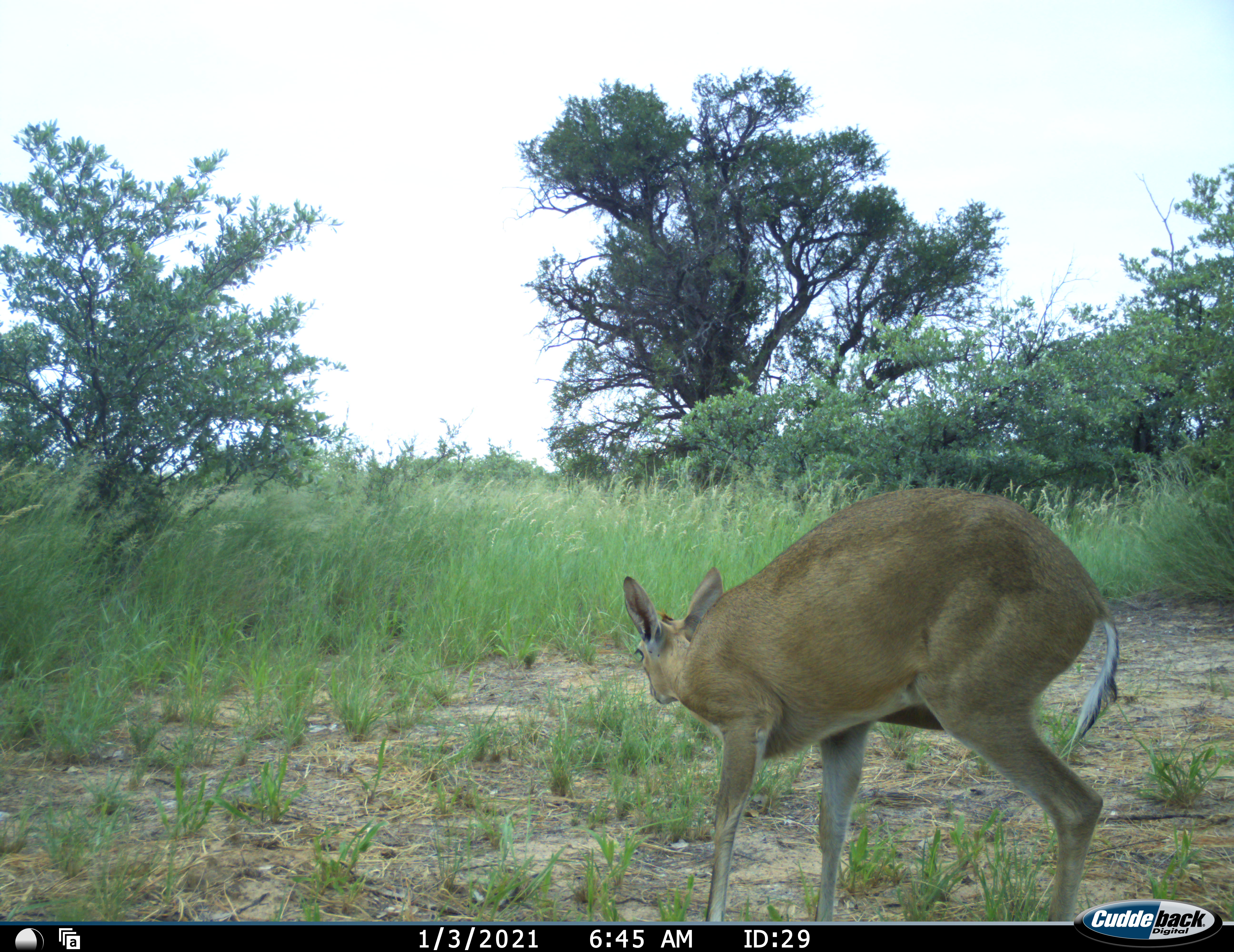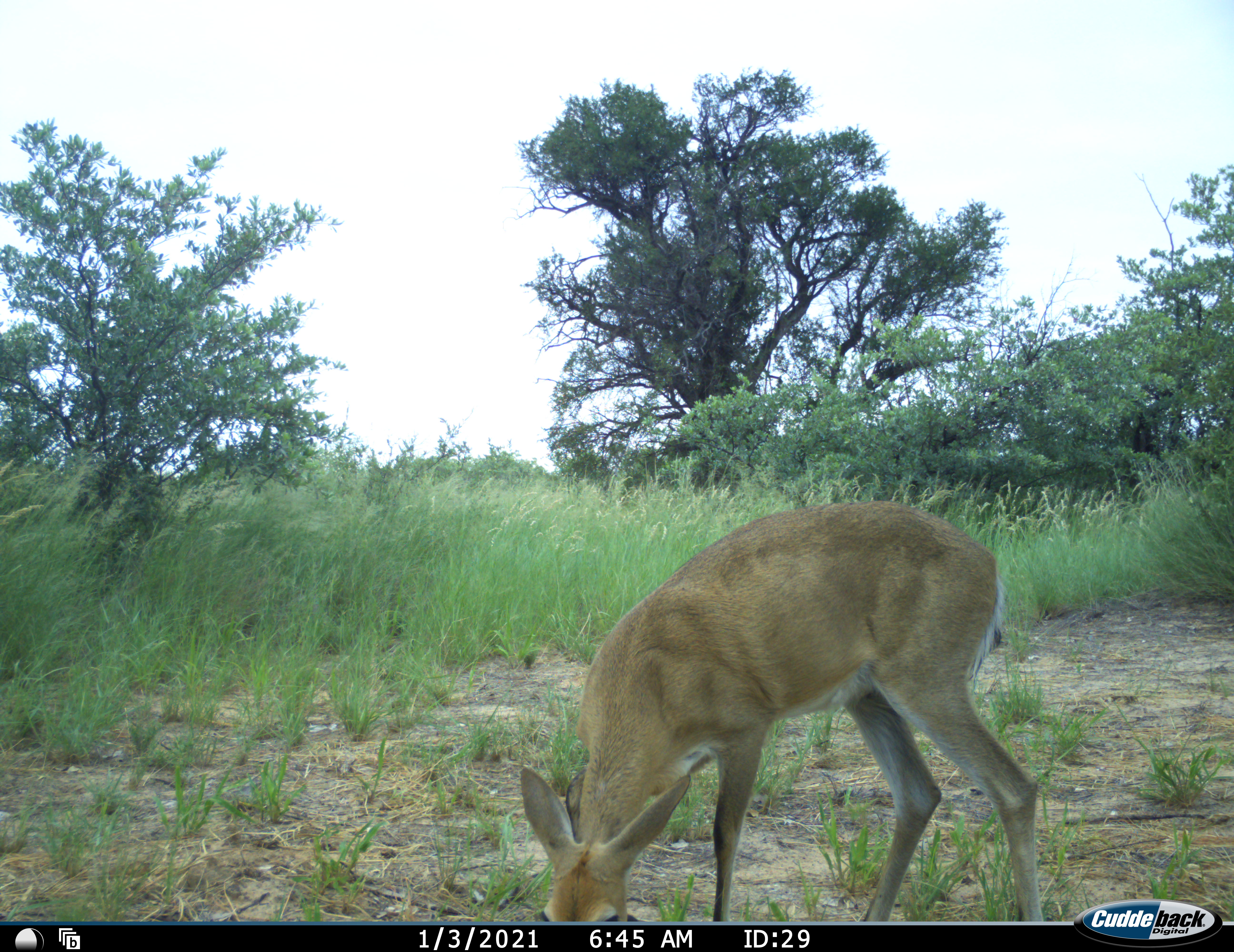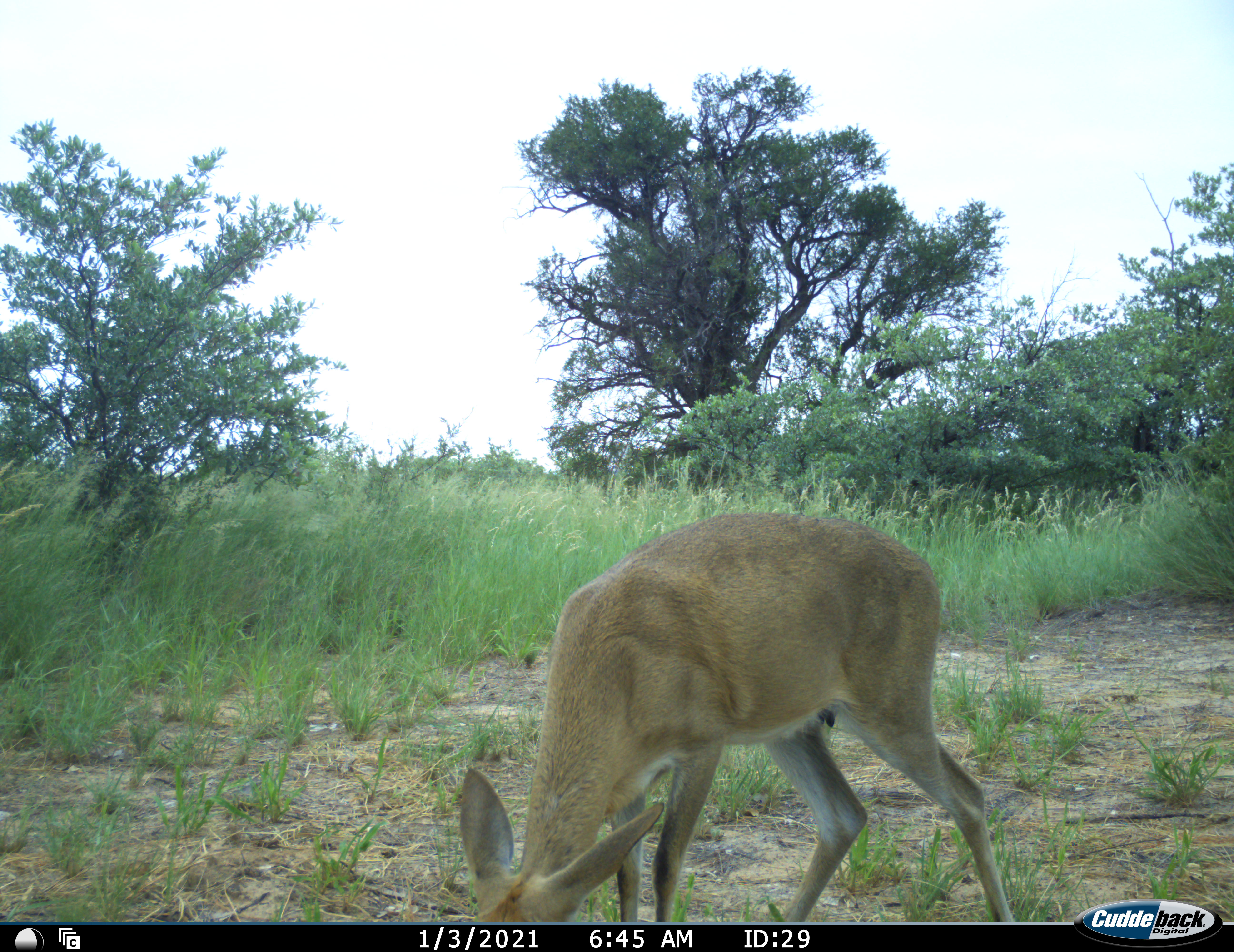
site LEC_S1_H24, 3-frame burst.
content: unidentified animal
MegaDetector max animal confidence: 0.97